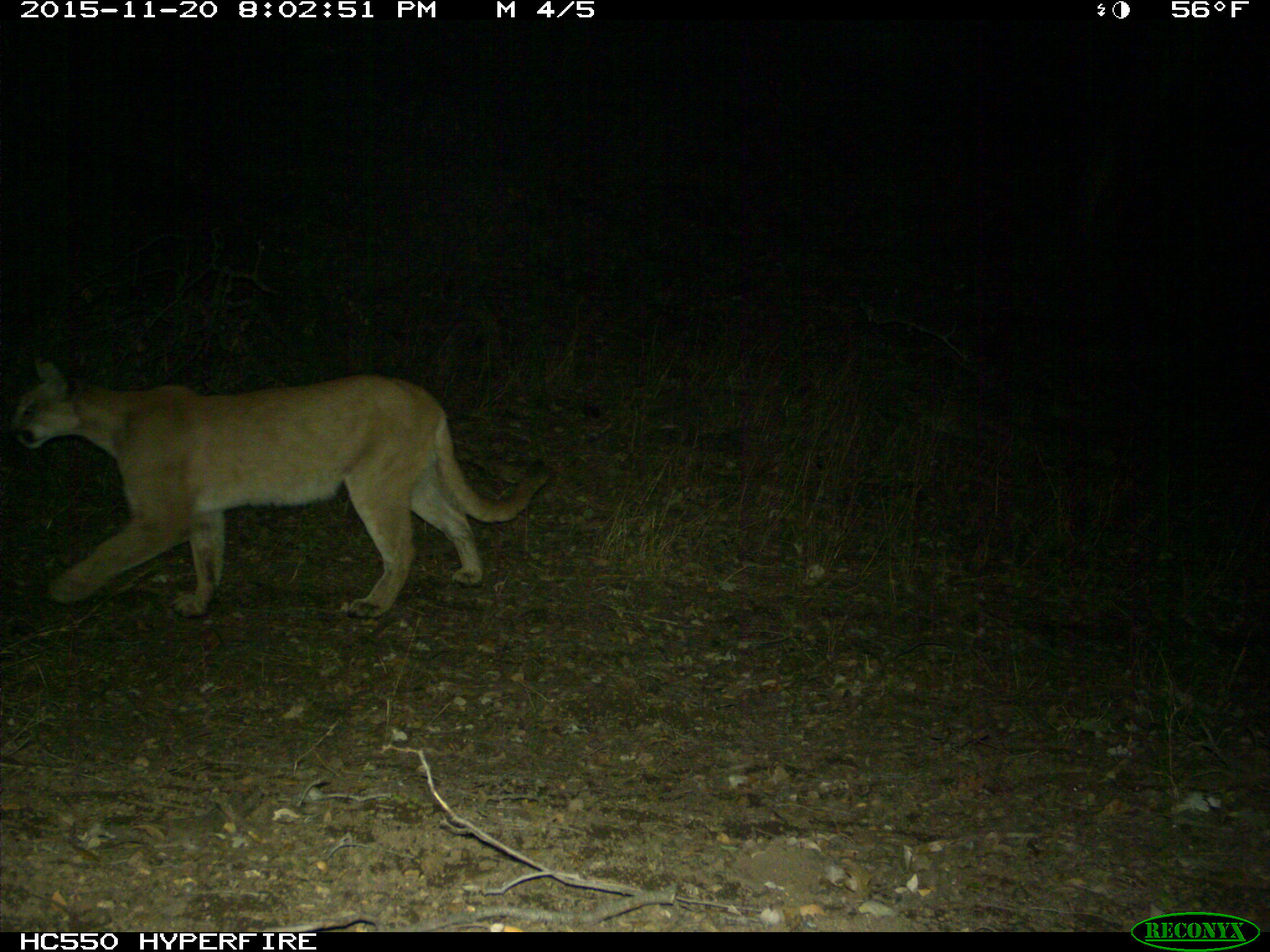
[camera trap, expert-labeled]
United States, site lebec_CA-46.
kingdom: Animalia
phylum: Chordata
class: Mammalia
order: Carnivora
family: Felidae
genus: Puma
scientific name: Puma concolor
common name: mountain lion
Puma concolor (mountain lion).